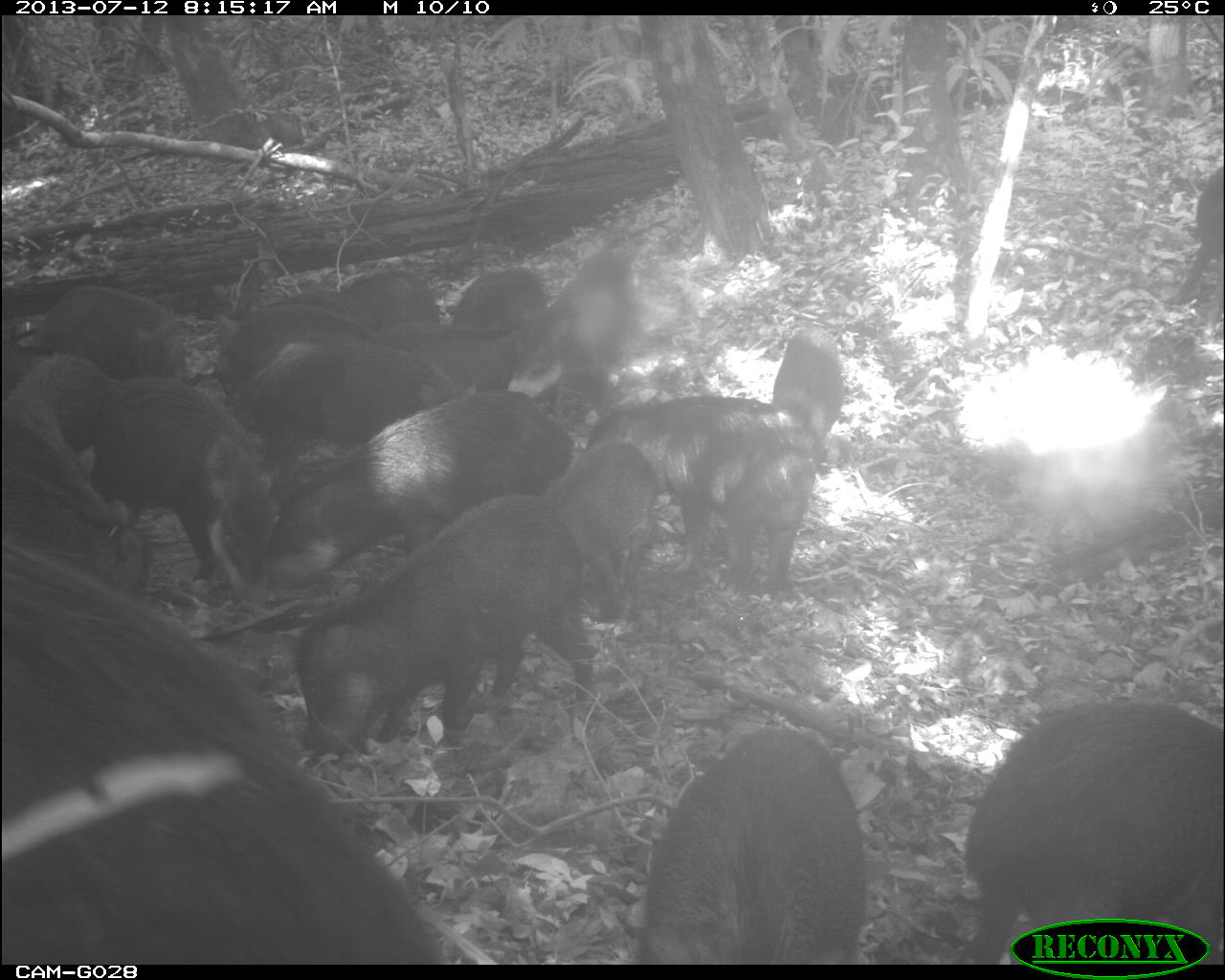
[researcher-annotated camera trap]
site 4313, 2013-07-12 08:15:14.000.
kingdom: Animalia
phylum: Chordata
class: Mammalia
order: Artiodactyla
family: Tayassuidae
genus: Tayassu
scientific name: Tayassu pecari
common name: white-lipped peccary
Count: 20.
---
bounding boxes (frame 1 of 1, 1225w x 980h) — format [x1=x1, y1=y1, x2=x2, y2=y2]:
tayassu pecari: [x1=0, y1=525, x2=453, y2=965]; [x1=294, y1=495, x2=588, y2=755]; [x1=965, y1=693, x2=1225, y2=964]; [x1=263, y1=389, x2=577, y2=604]; [x1=634, y1=722, x2=868, y2=964]; [x1=579, y1=396, x2=815, y2=599]; [x1=82, y1=389, x2=281, y2=591]; [x1=231, y1=341, x2=460, y2=490]; [x1=506, y1=245, x2=638, y2=427]; [x1=540, y1=439, x2=658, y2=622]; [x1=21, y1=282, x2=214, y2=381]; [x1=188, y1=300, x2=385, y2=396]; [x1=7, y1=352, x2=123, y2=483]; [x1=772, y1=325, x2=843, y2=479]; [x1=216, y1=284, x2=380, y2=332]; [x1=451, y1=266, x2=551, y2=339]; [x1=1179, y1=159, x2=1225, y2=307]; [x1=337, y1=268, x2=441, y2=331]